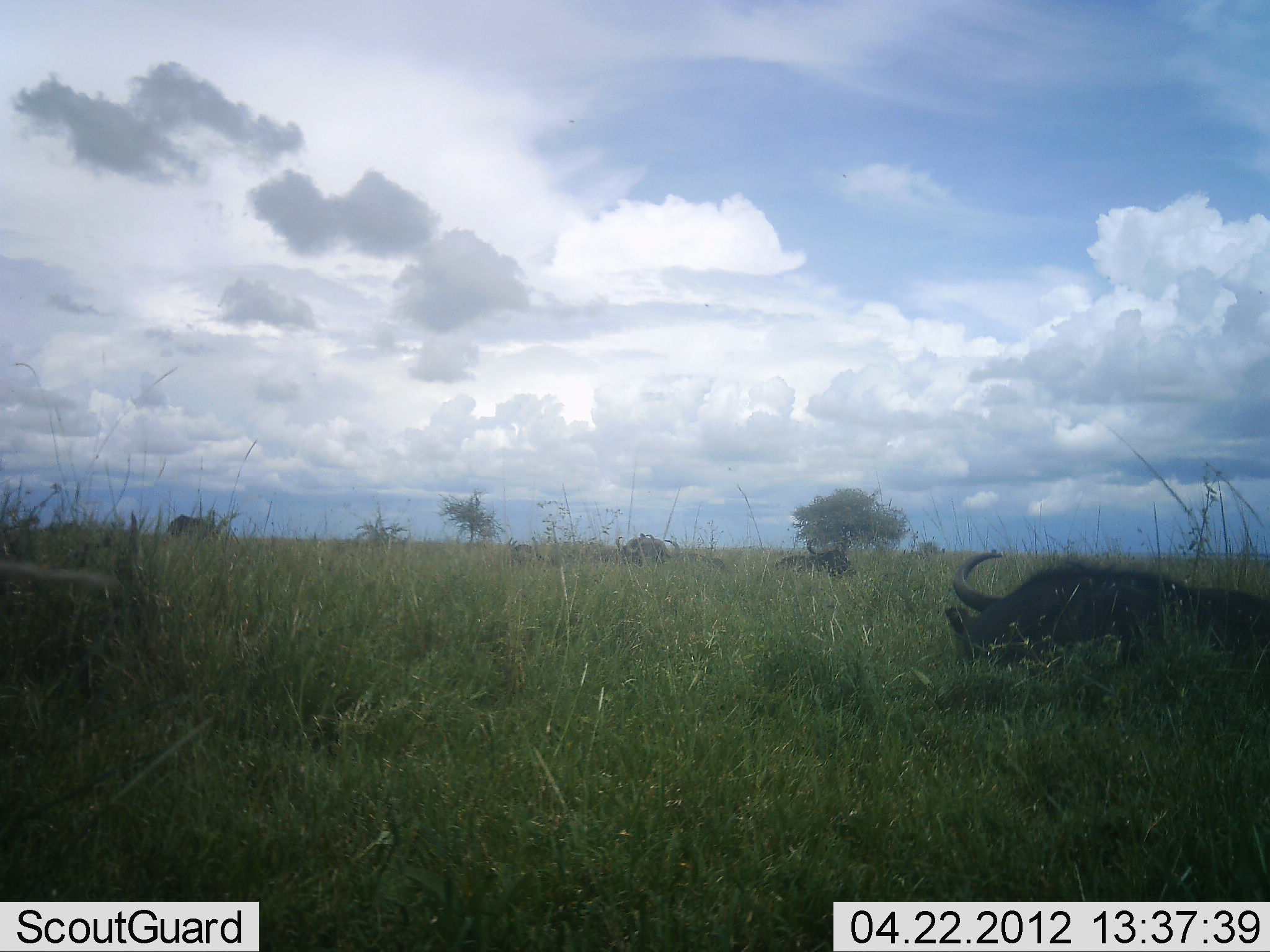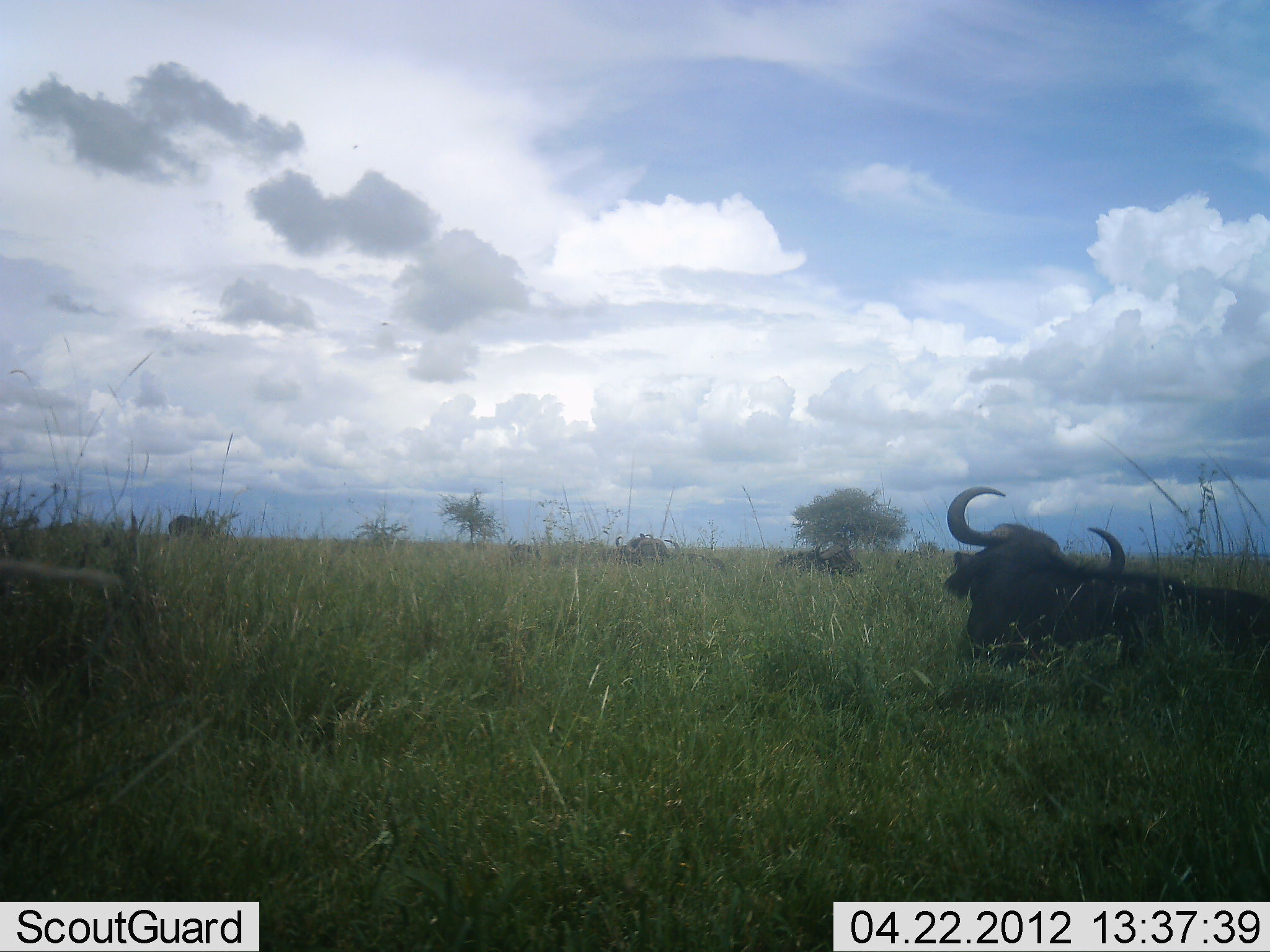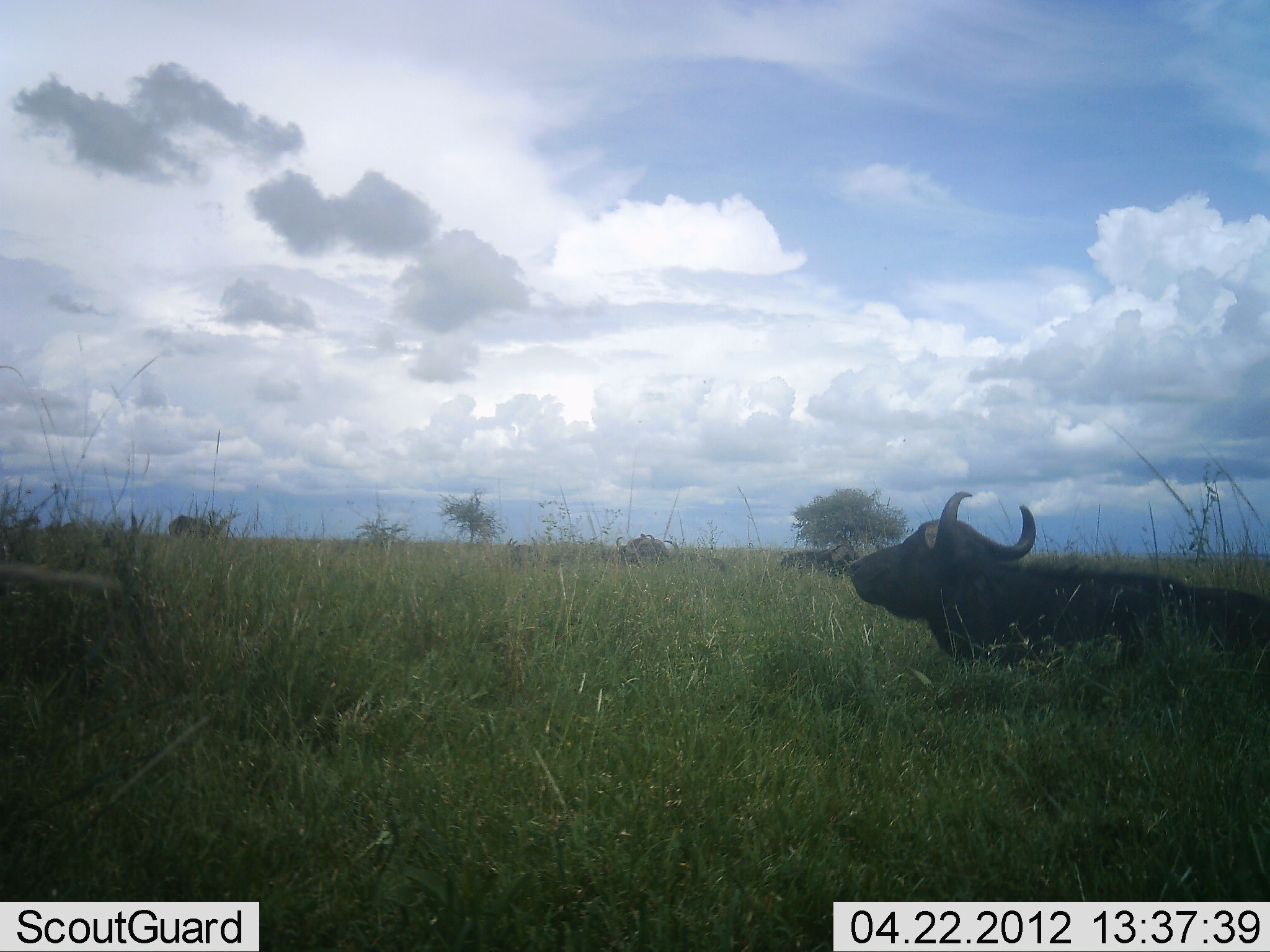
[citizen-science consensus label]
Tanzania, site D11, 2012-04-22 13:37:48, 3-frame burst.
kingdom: Animalia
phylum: Chordata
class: Mammalia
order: Artiodactyla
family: Bovidae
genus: Syncerus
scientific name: Syncerus caffer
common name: cape buffalo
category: buffalo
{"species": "buffalo (cape buffalo) (Syncerus caffer)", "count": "3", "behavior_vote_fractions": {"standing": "12%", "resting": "94%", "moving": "0%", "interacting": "0%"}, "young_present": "0%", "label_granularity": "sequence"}